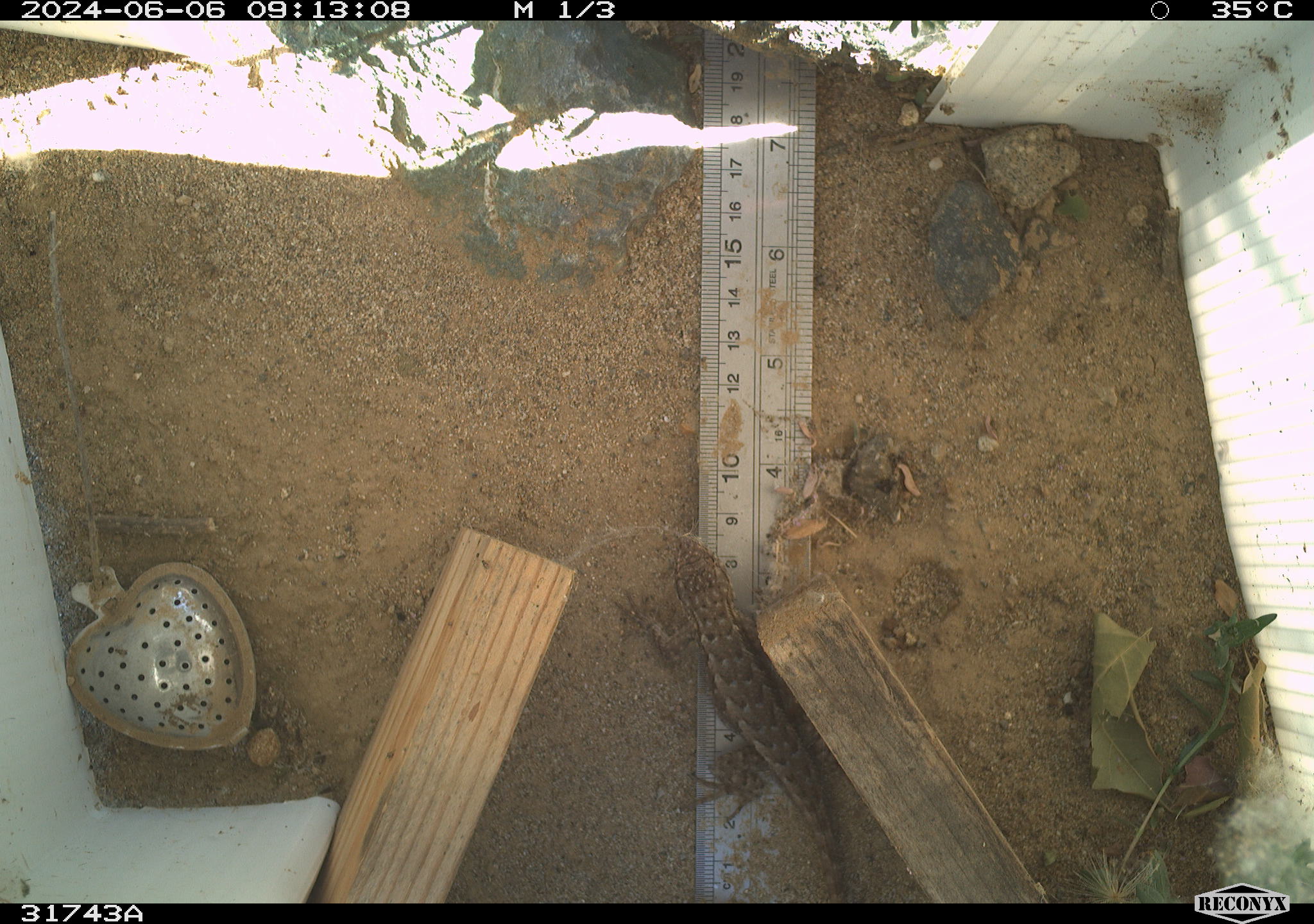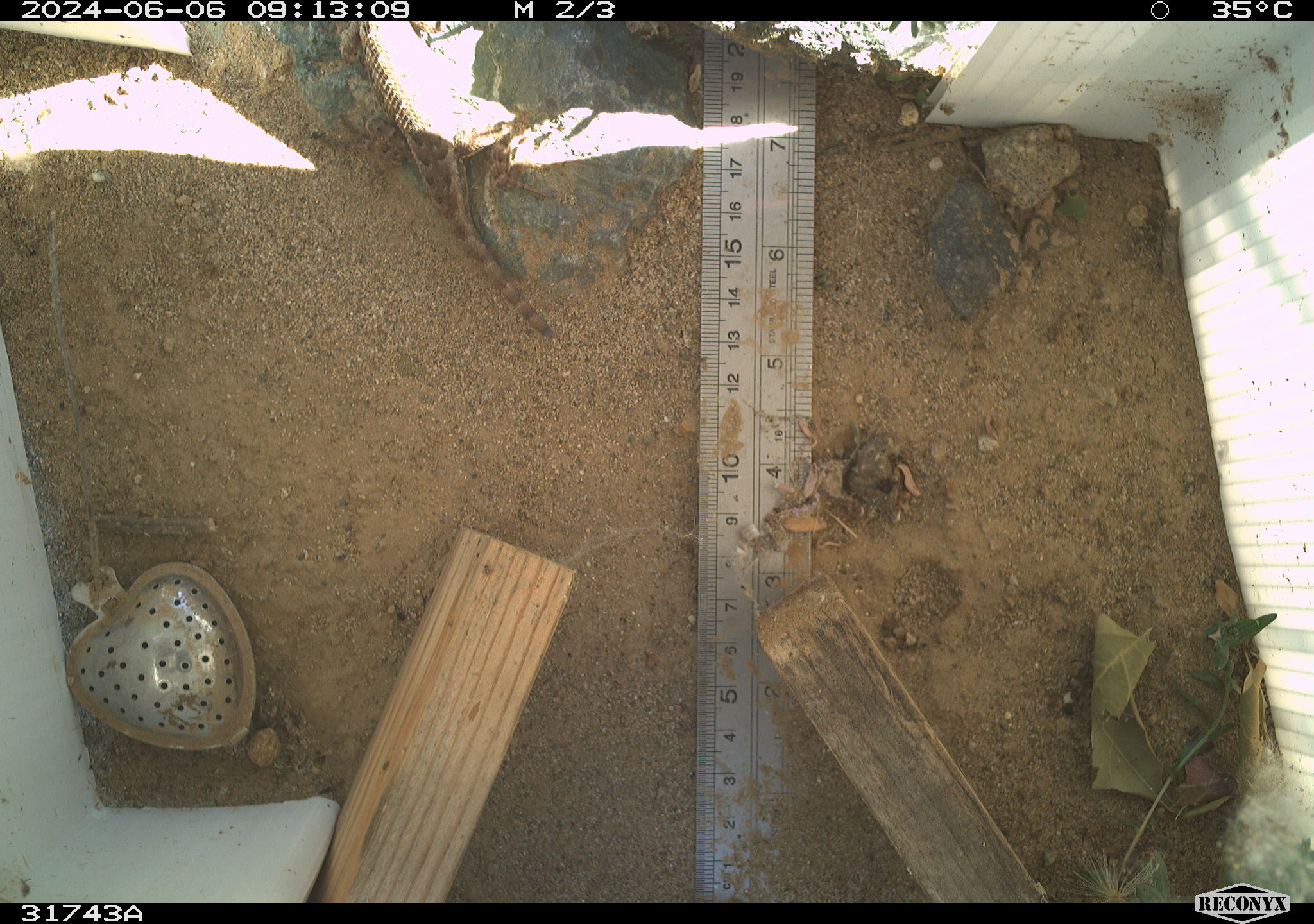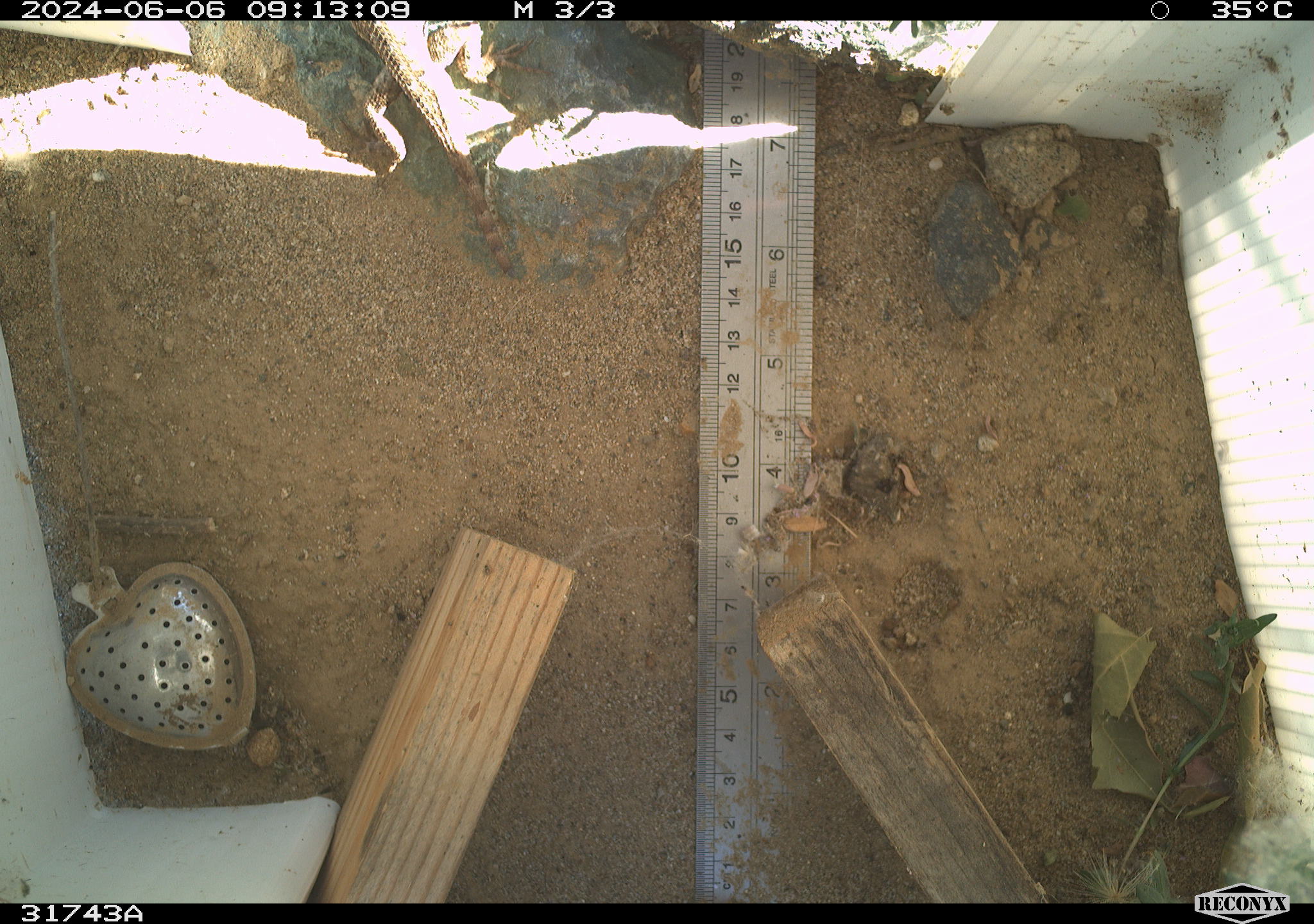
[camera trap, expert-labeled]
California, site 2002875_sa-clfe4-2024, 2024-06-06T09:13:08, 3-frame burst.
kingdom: Animalia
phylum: Chordata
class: Reptilia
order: Squamata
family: Phrynosomatidae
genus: Sceloporus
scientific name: Sceloporus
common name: spiny lizards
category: sceloporus species